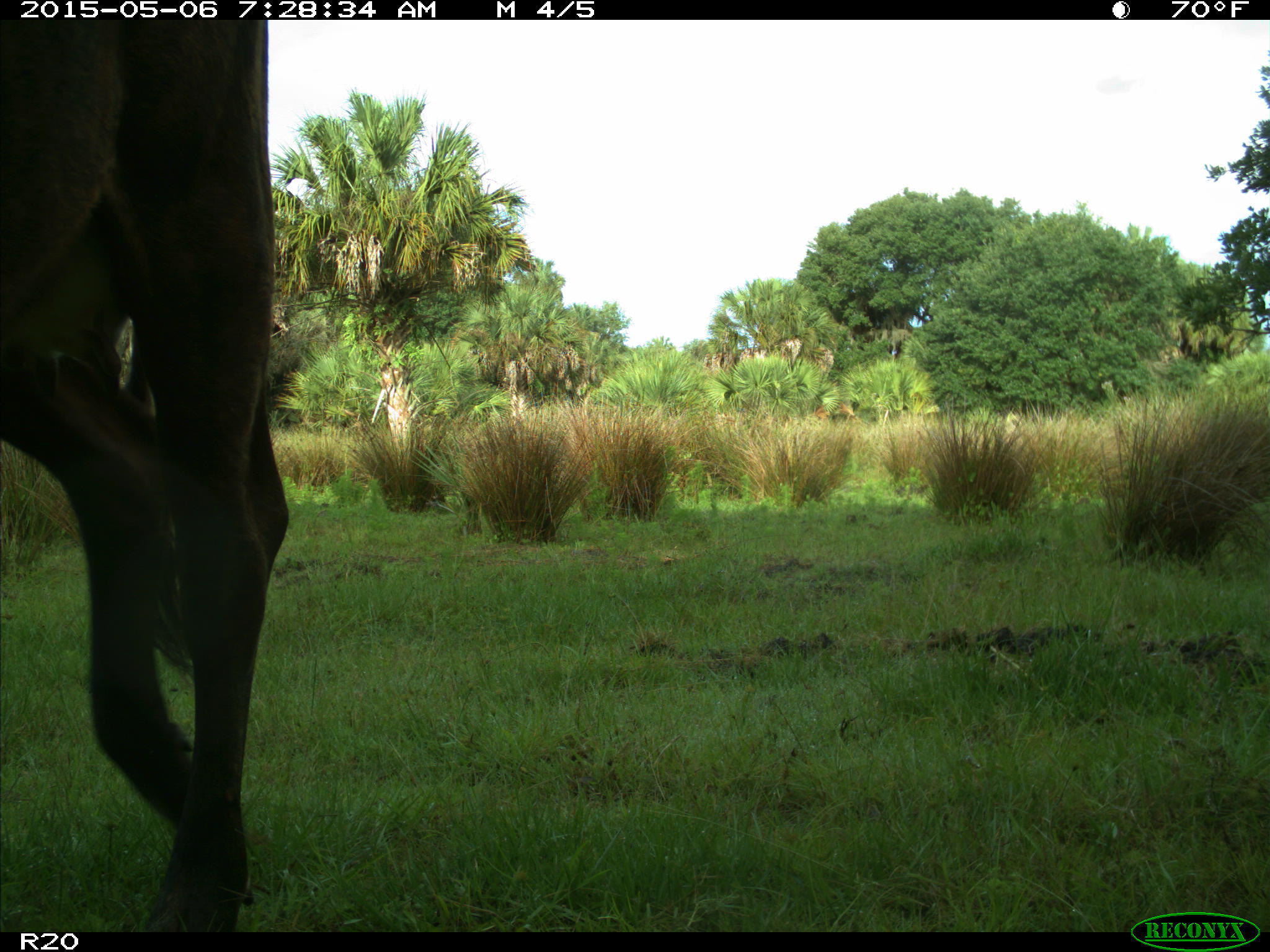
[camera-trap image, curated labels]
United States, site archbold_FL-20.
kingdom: Animalia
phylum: Chordata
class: Mammalia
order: Artiodactyla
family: Bovidae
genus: Bos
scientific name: Bos taurus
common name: domestic cow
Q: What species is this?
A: Bos taurus (domestic cow).